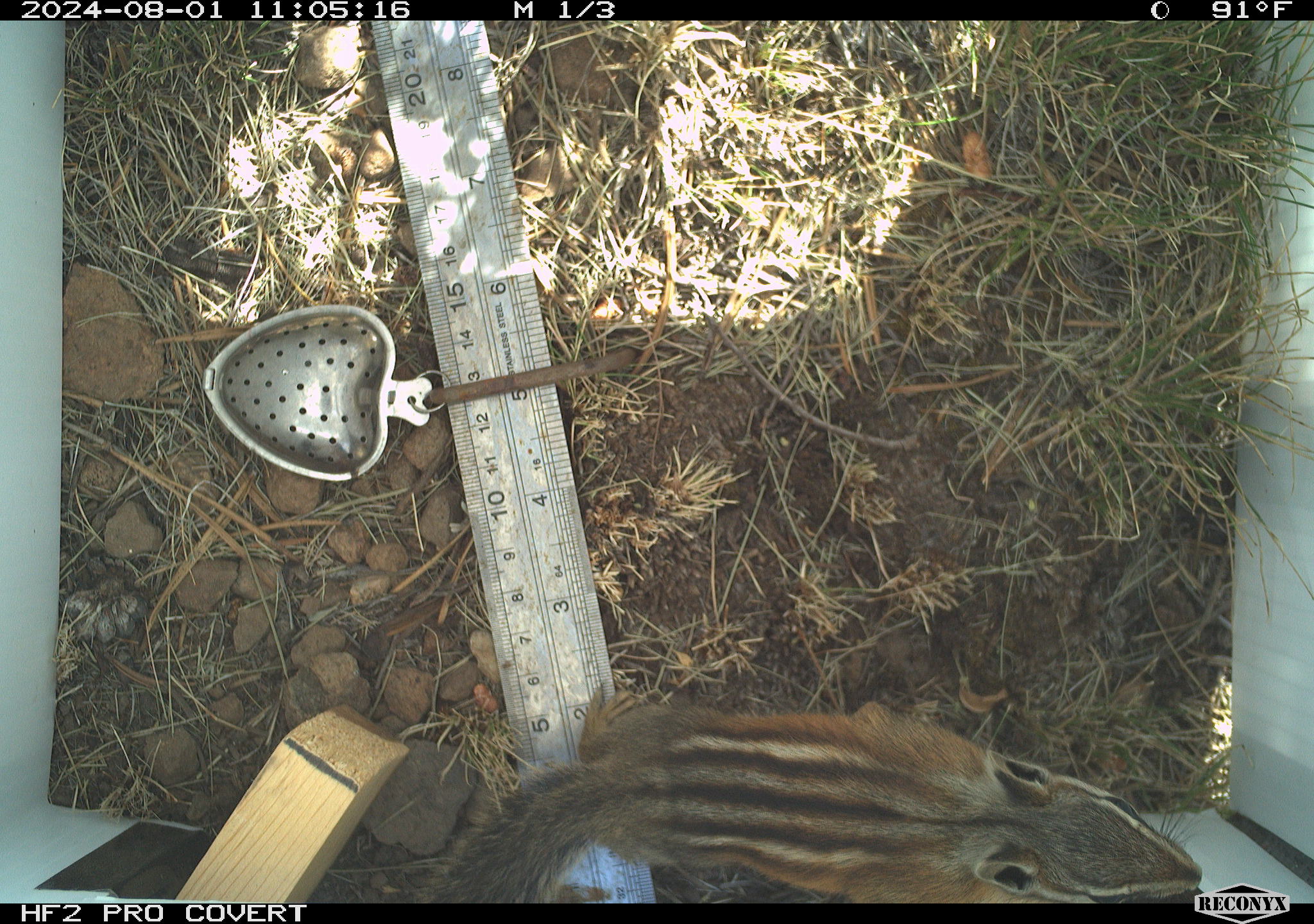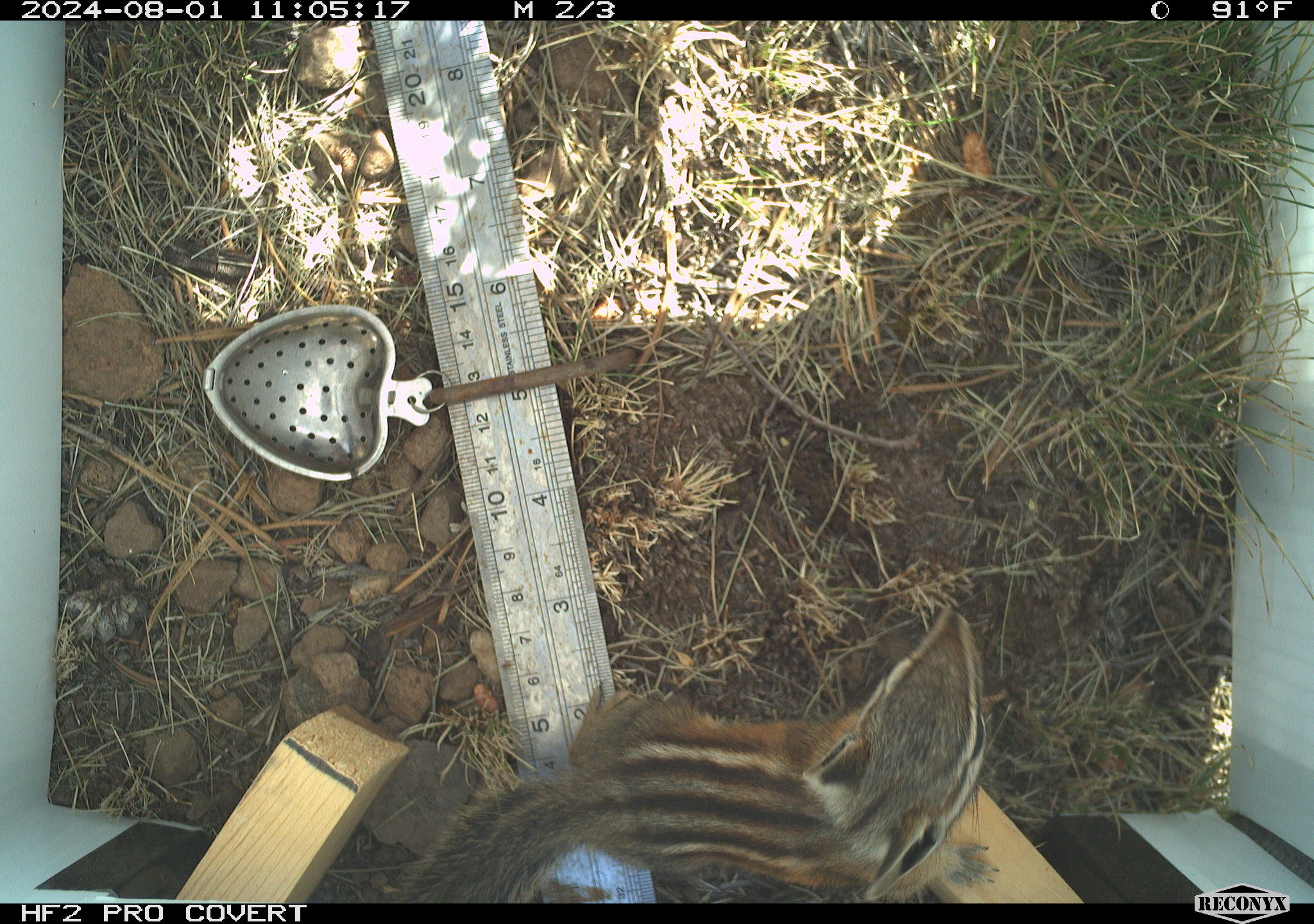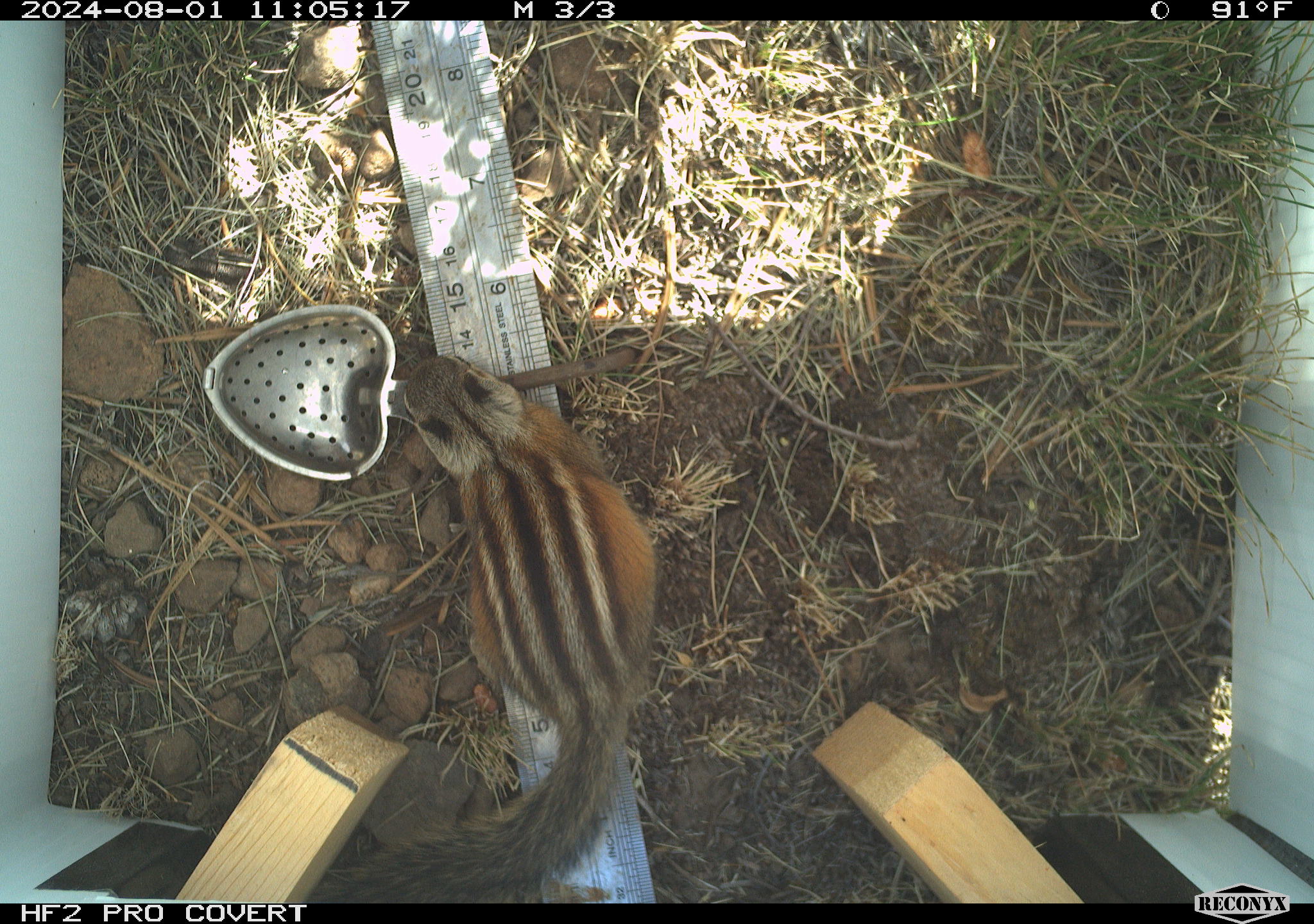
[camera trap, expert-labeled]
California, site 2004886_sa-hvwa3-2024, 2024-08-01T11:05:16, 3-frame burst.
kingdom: Animalia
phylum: Chordata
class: Mammalia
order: Rodentia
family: Sciuridae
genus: Neotamias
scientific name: Neotamias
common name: western chipmunks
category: neotamias species